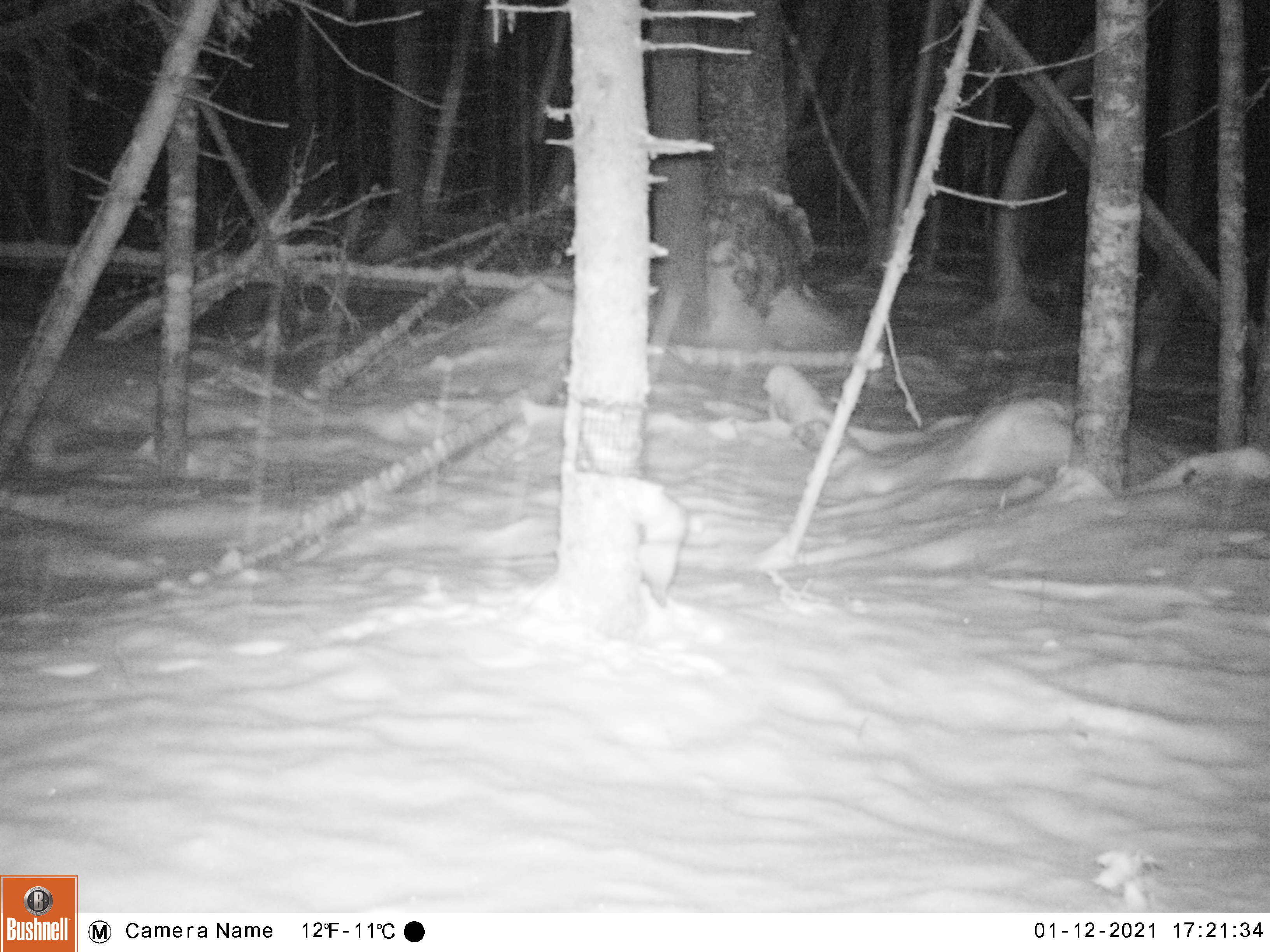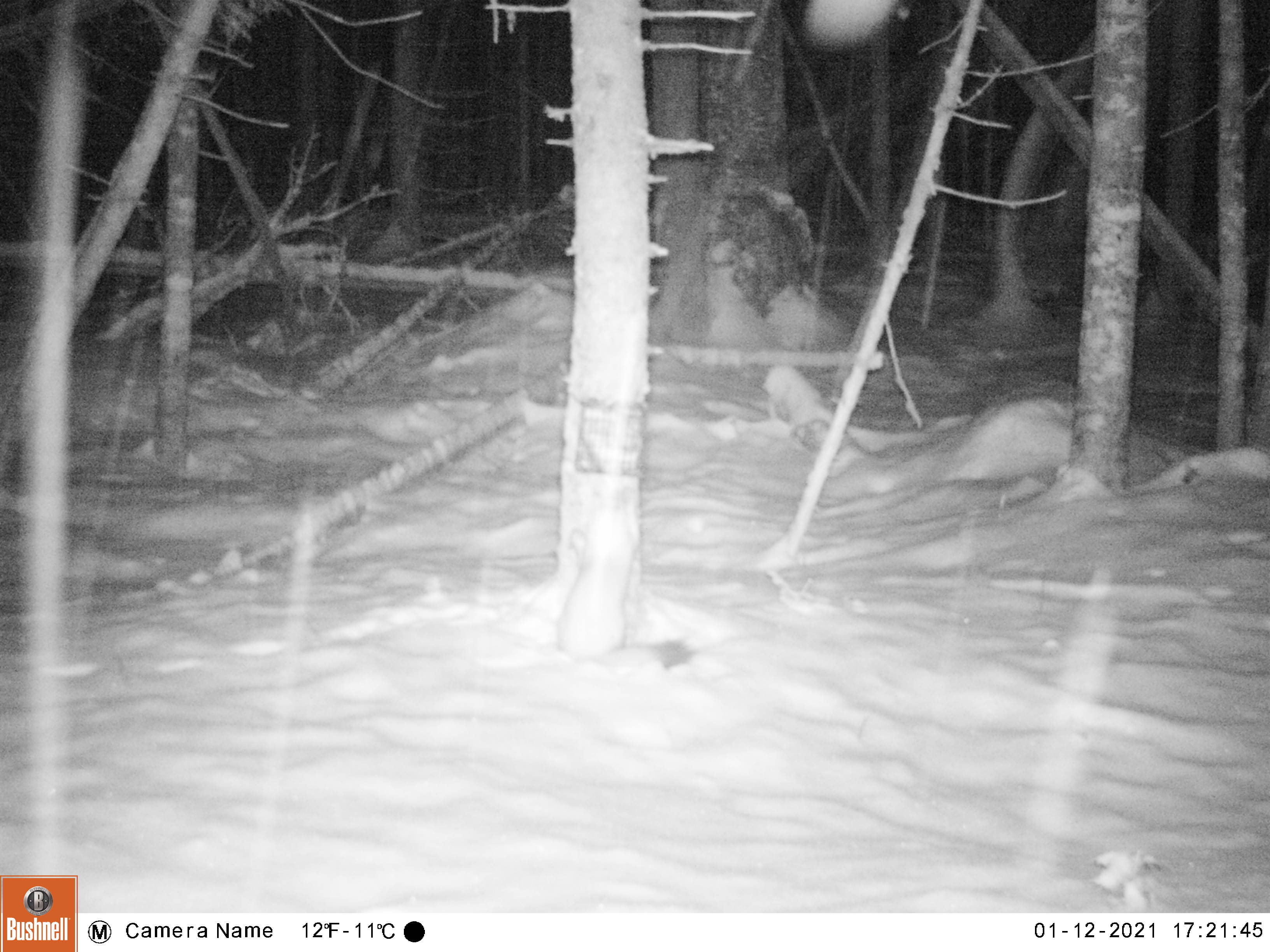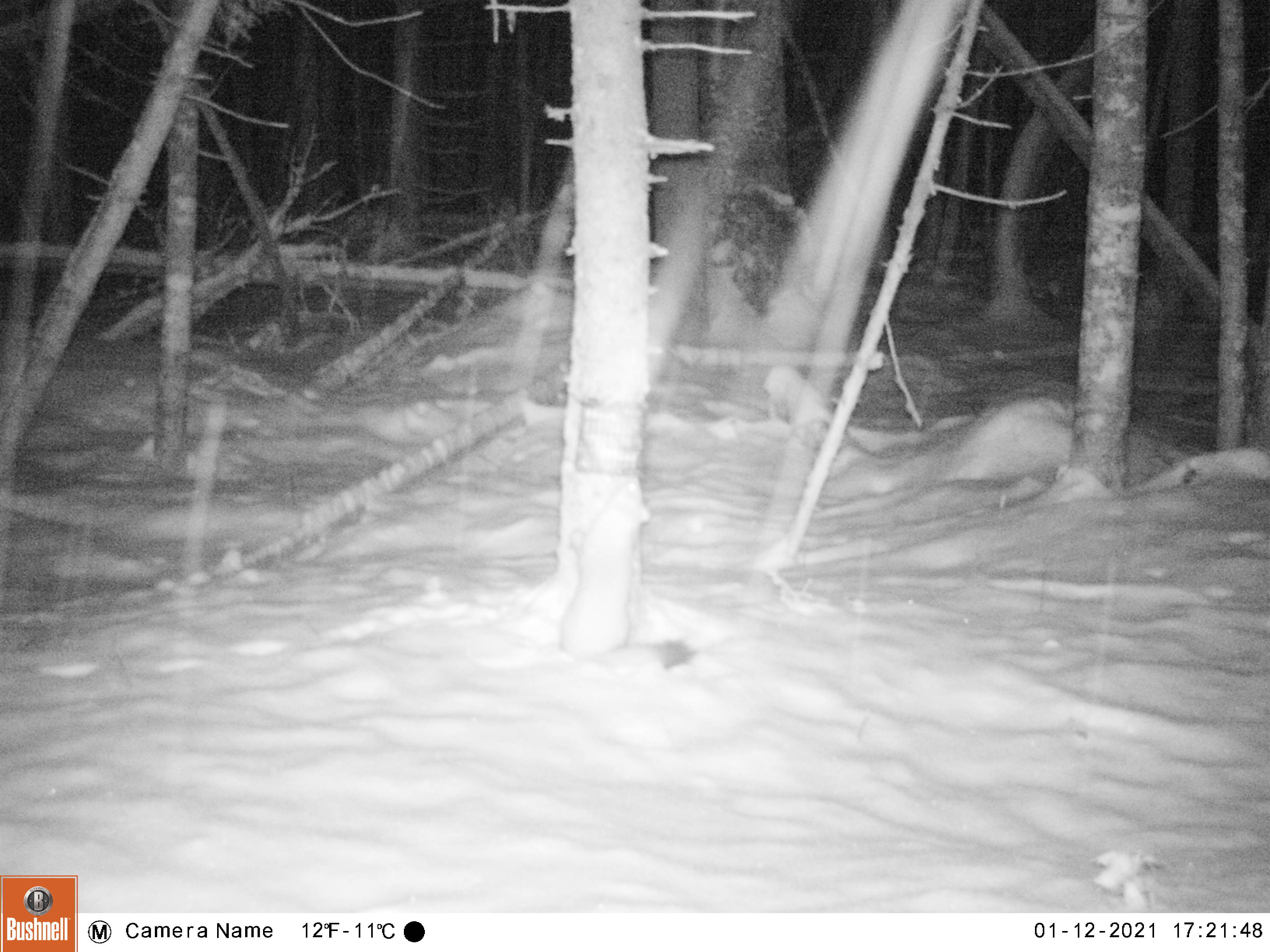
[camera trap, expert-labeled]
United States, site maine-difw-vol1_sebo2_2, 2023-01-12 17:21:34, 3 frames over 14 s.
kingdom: Animalia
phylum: Chordata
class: Mammalia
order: Carnivora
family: Mustelidae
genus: Martes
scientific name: Martes americana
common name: american marten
American marten (Martes americana).